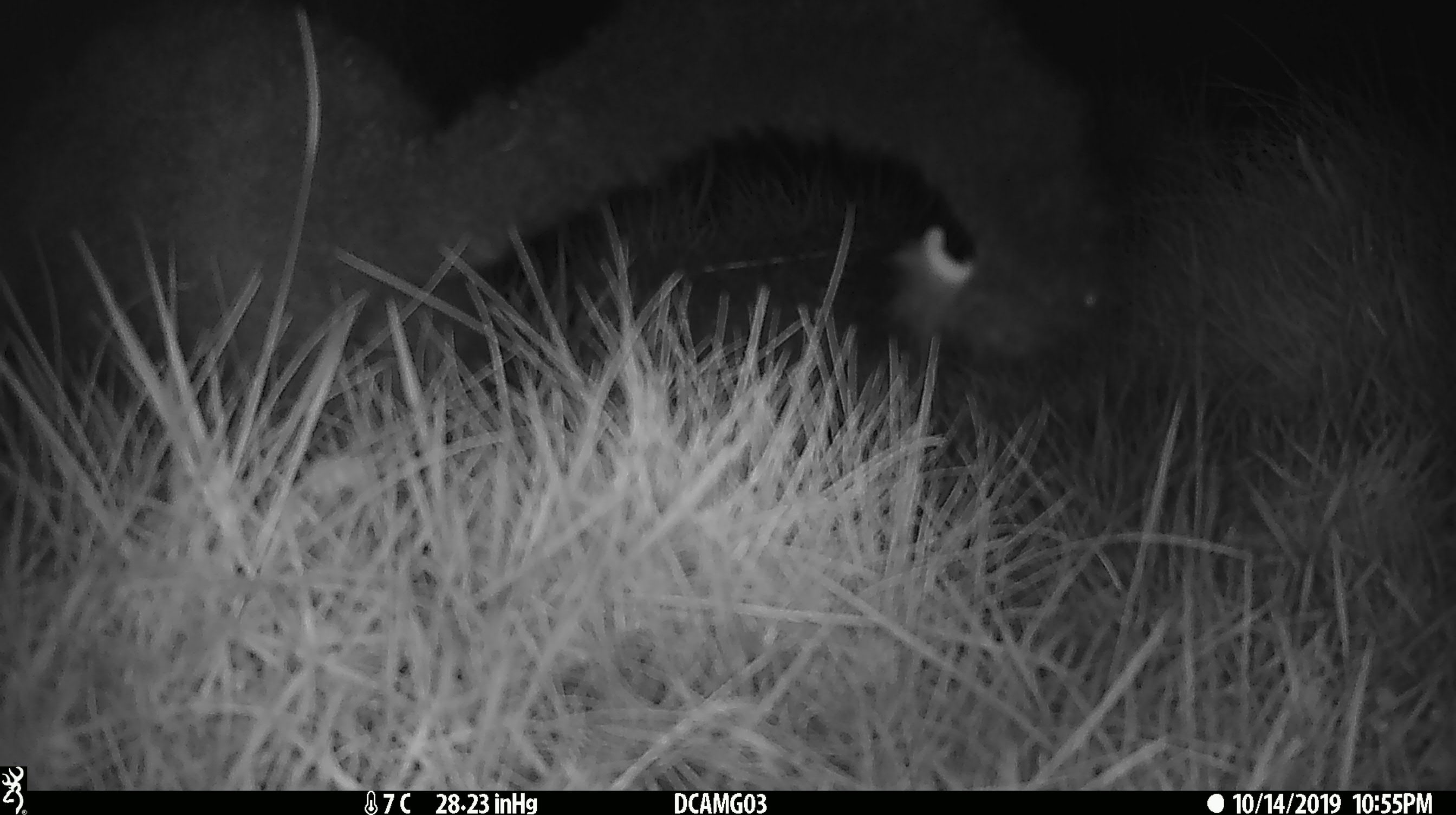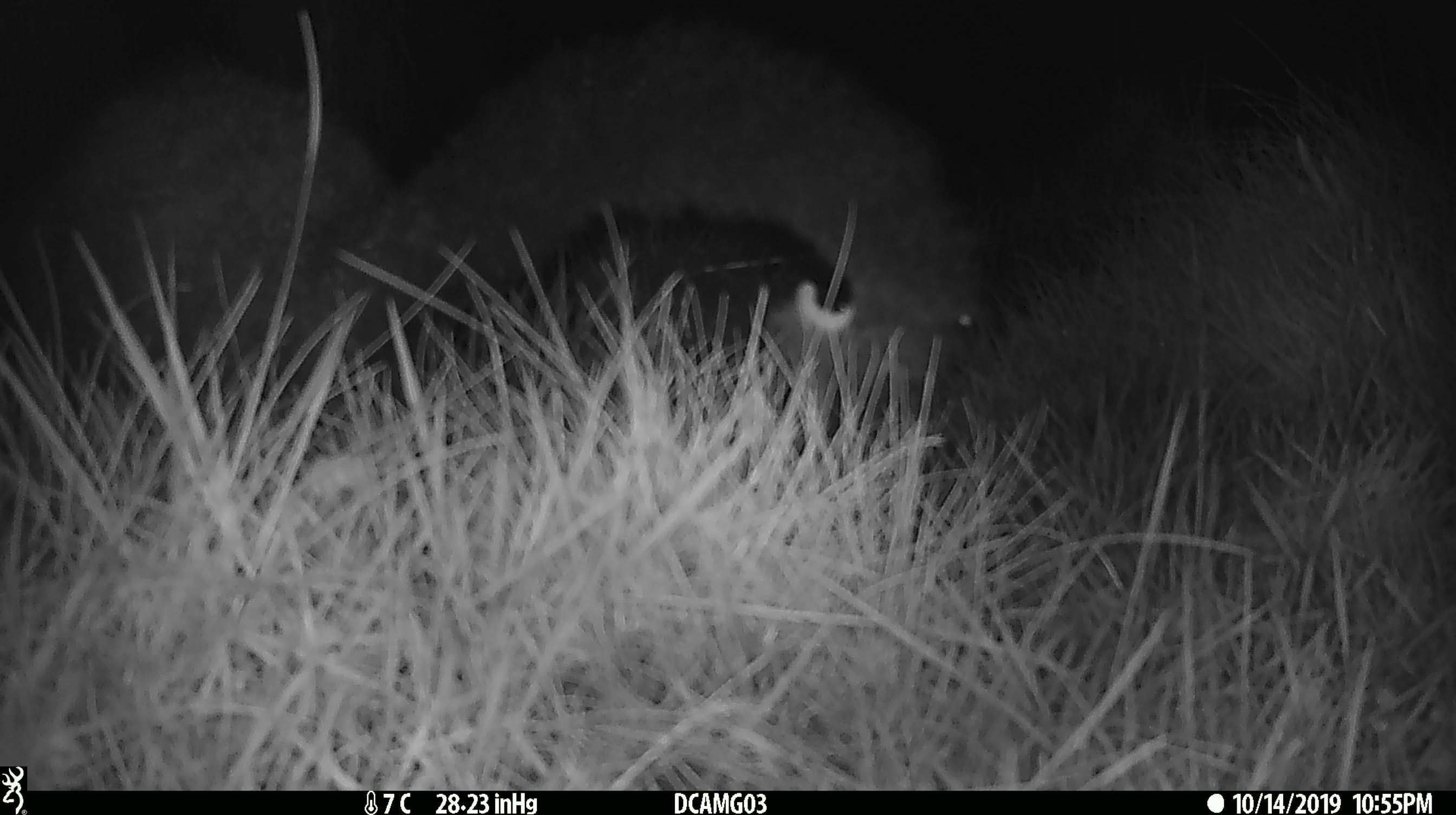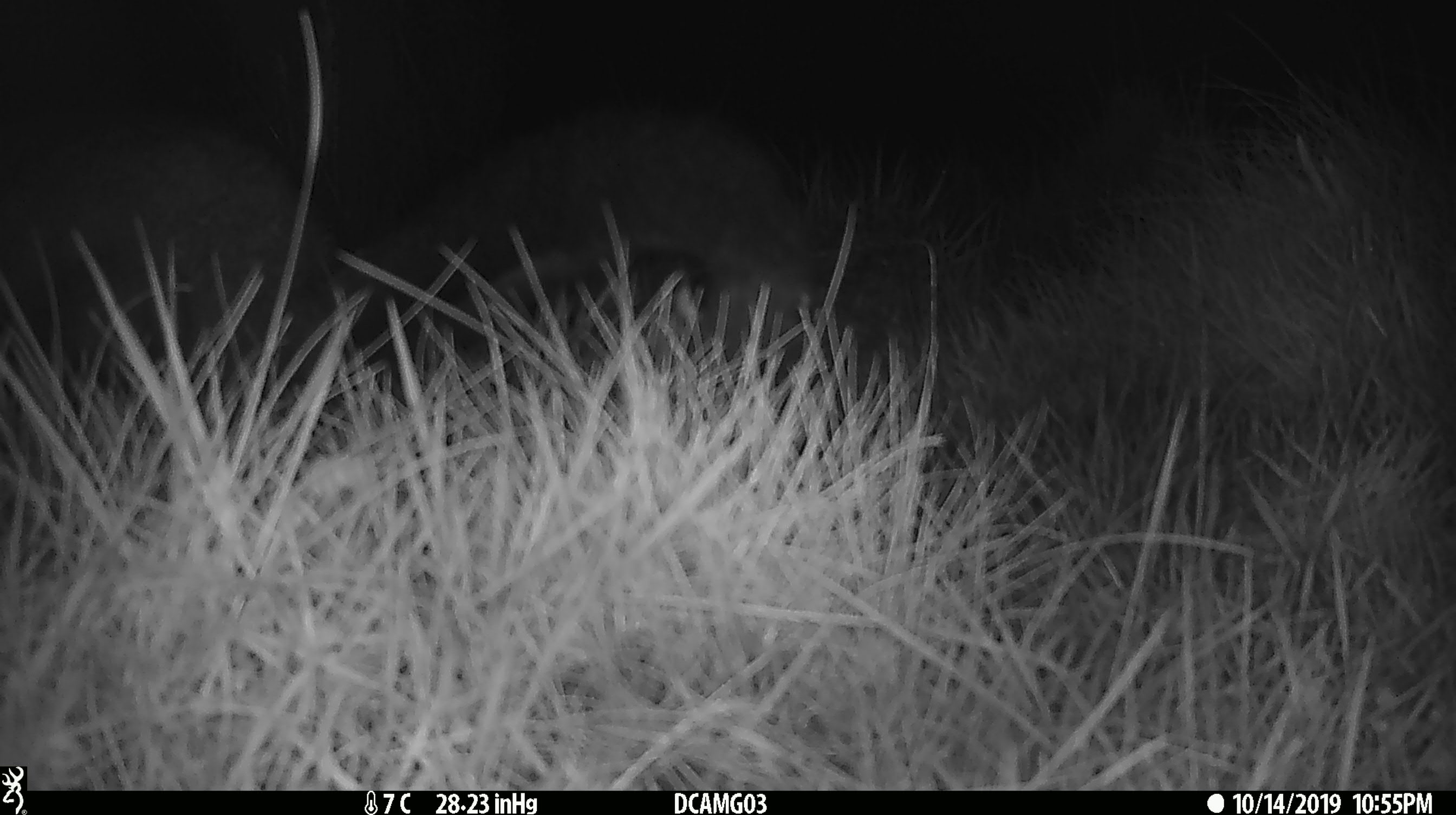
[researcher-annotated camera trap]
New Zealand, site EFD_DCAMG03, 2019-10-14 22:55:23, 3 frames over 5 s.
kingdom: Animalia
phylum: Chordata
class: Mammalia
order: Diprotodontia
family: Phalangeridae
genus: Trichosurus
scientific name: Trichosurus vulpecula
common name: common brushtail possum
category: possum